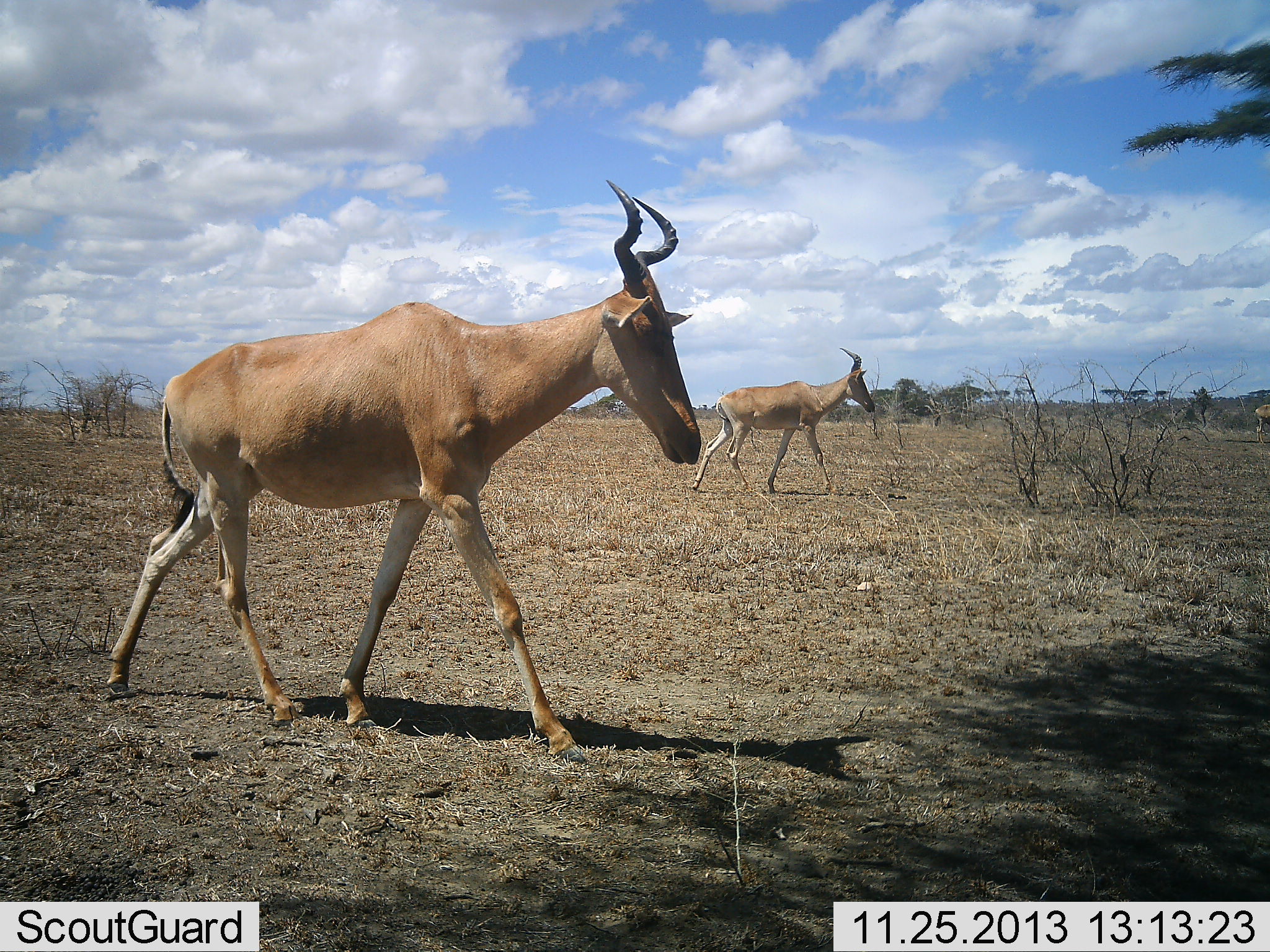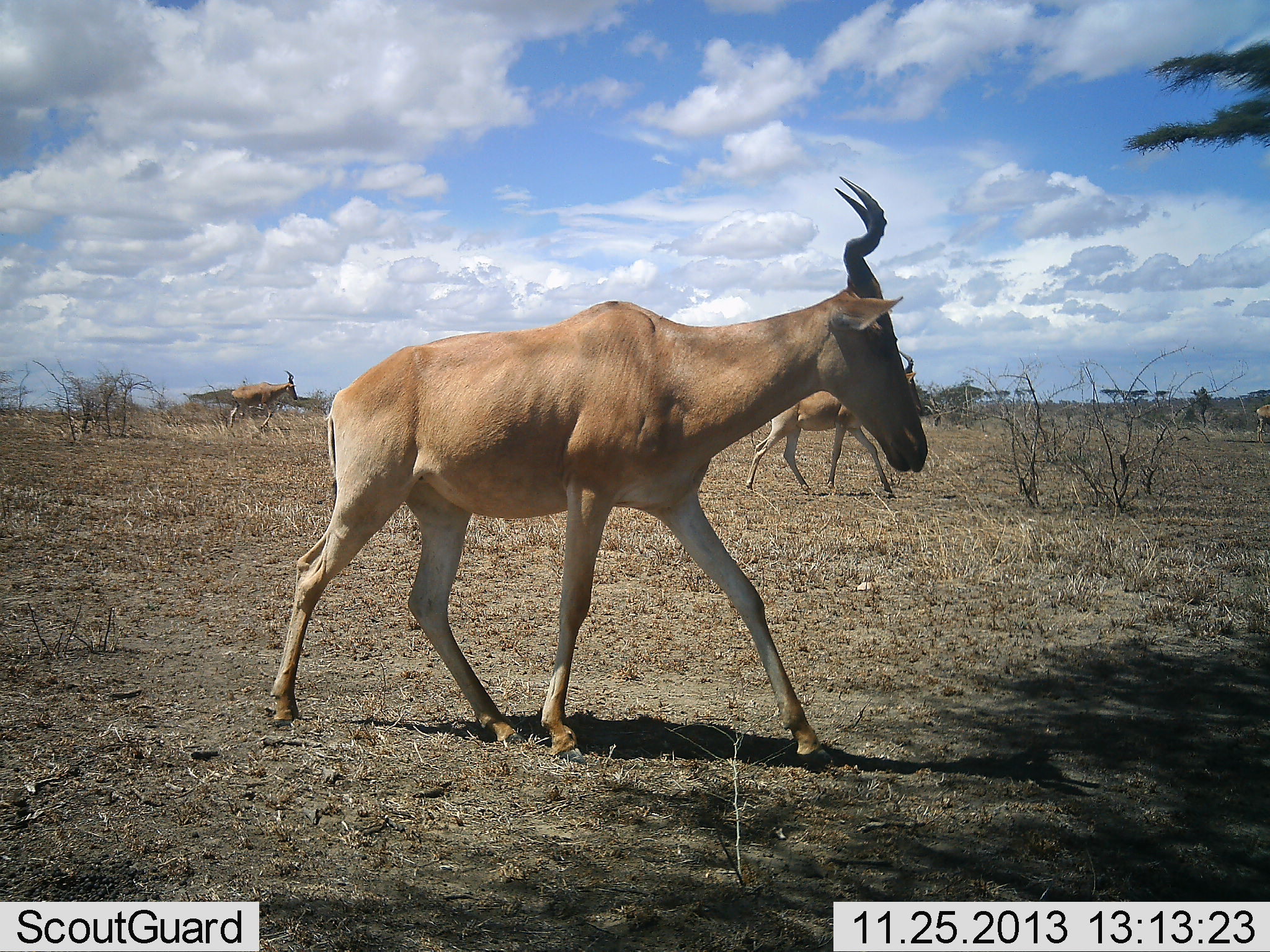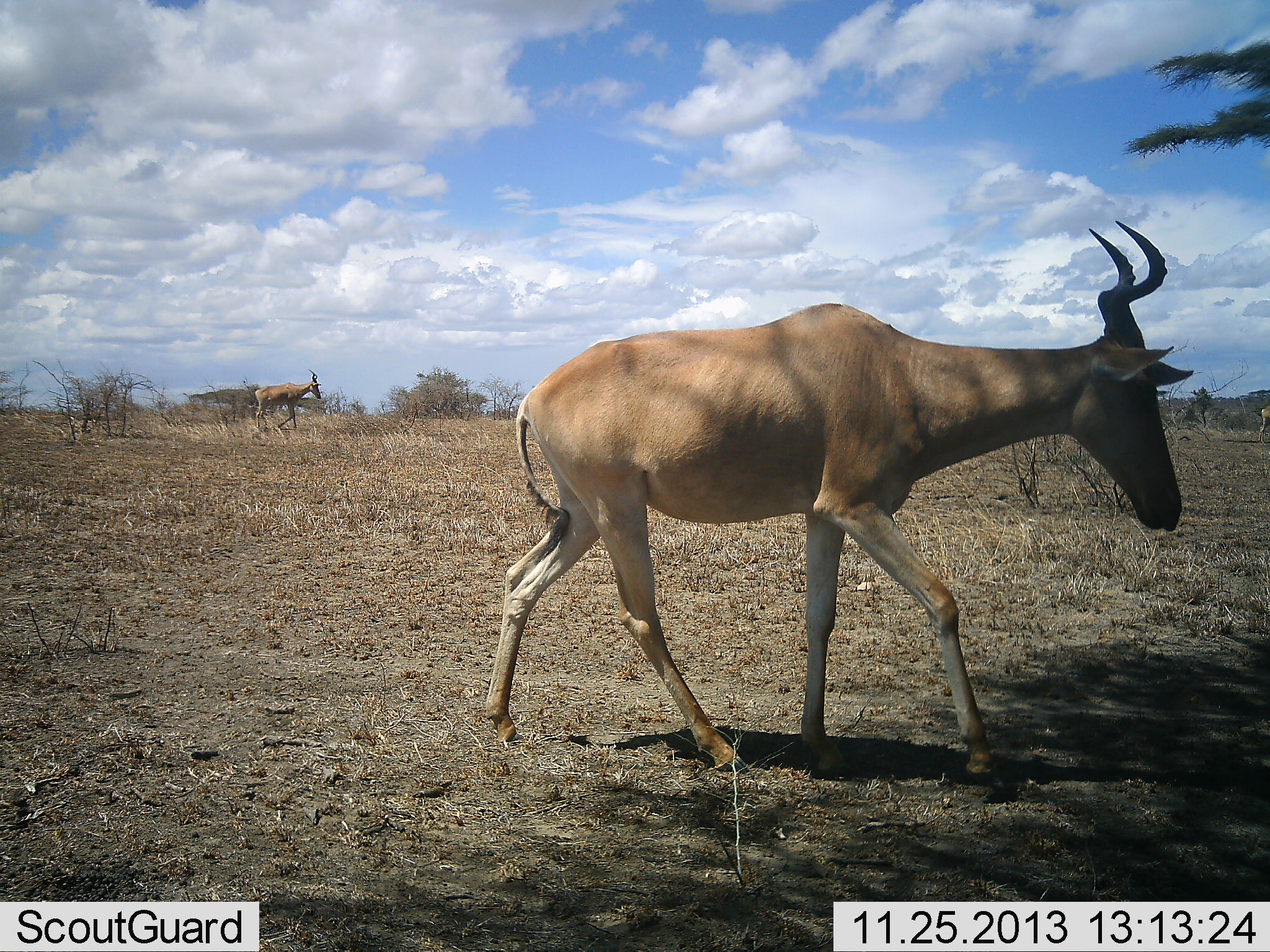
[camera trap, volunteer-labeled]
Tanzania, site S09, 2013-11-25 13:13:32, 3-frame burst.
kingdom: Animalia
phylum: Chordata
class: Mammalia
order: Artiodactyla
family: Bovidae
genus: Alcelaphus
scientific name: Alcelaphus buselaphus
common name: hartebeest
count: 3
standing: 0%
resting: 0%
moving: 100%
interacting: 0%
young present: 0%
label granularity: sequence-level